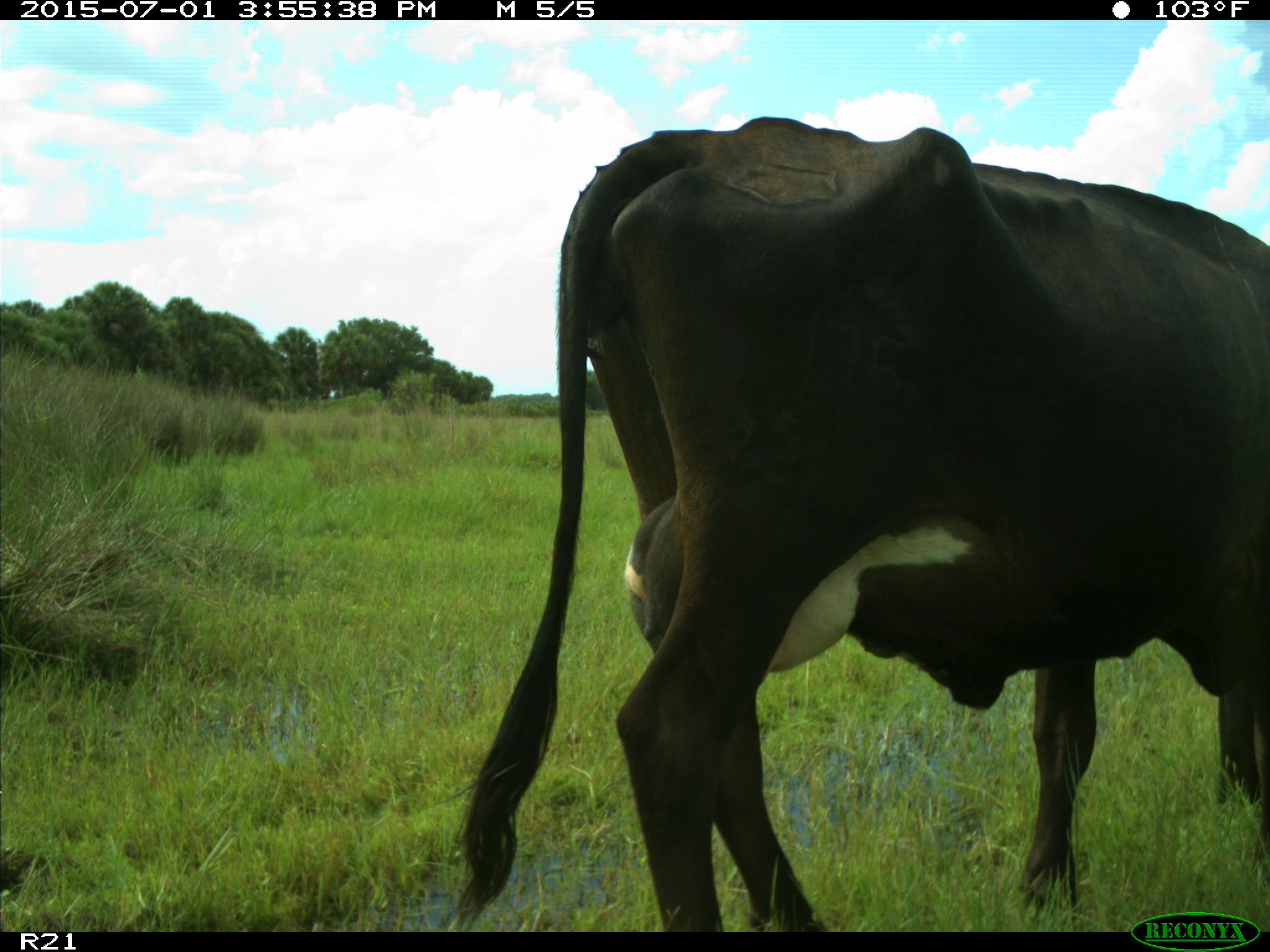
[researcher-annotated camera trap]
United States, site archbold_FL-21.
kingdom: Animalia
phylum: Chordata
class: Mammalia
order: Artiodactyla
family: Bovidae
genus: Bos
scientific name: Bos taurus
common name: domestic cow